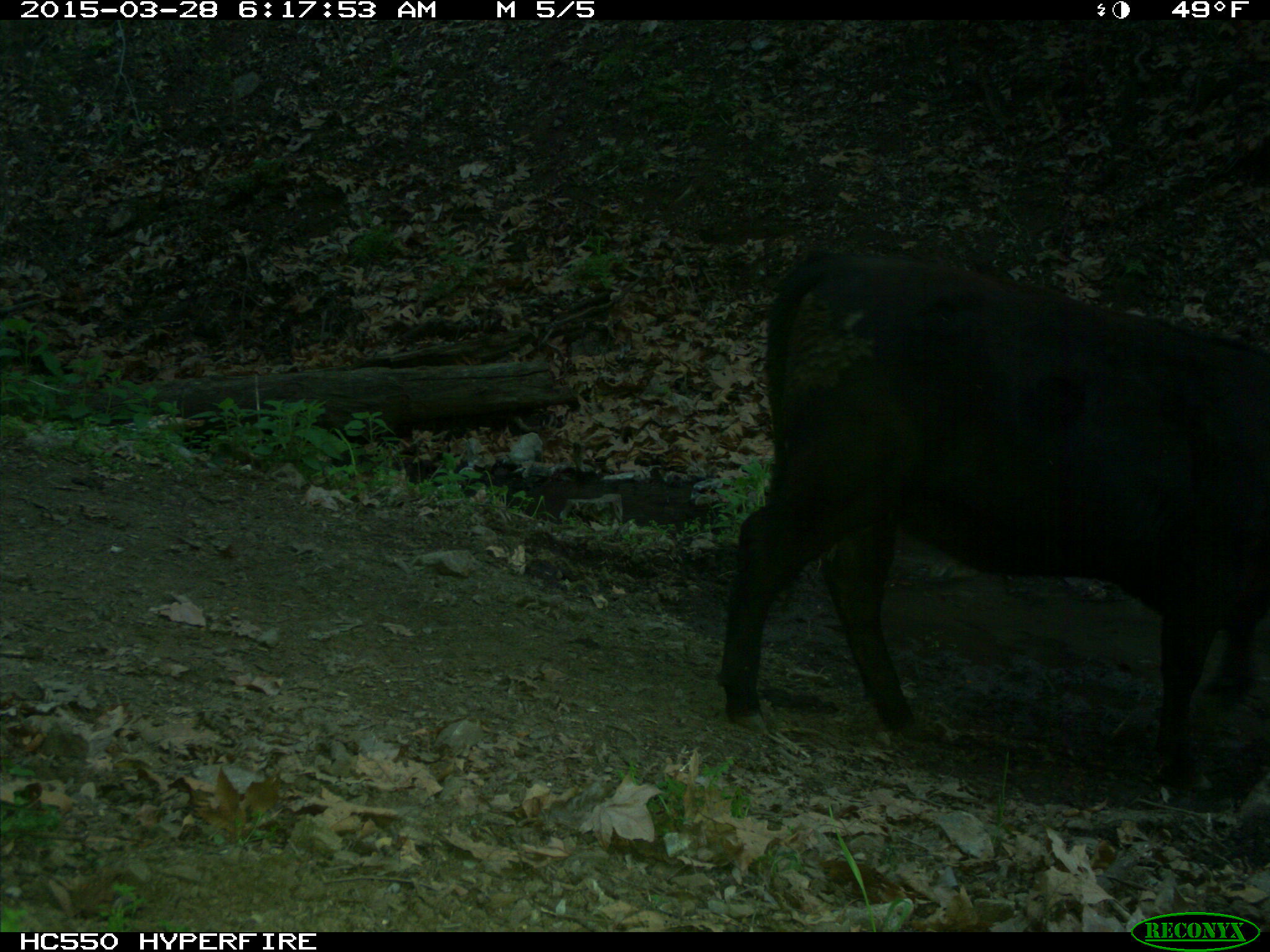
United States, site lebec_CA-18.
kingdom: Animalia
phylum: Chordata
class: Mammalia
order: Artiodactyla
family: Bovidae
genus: Bos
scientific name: Bos taurus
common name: domestic cow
Bos taurus (domestic cow).